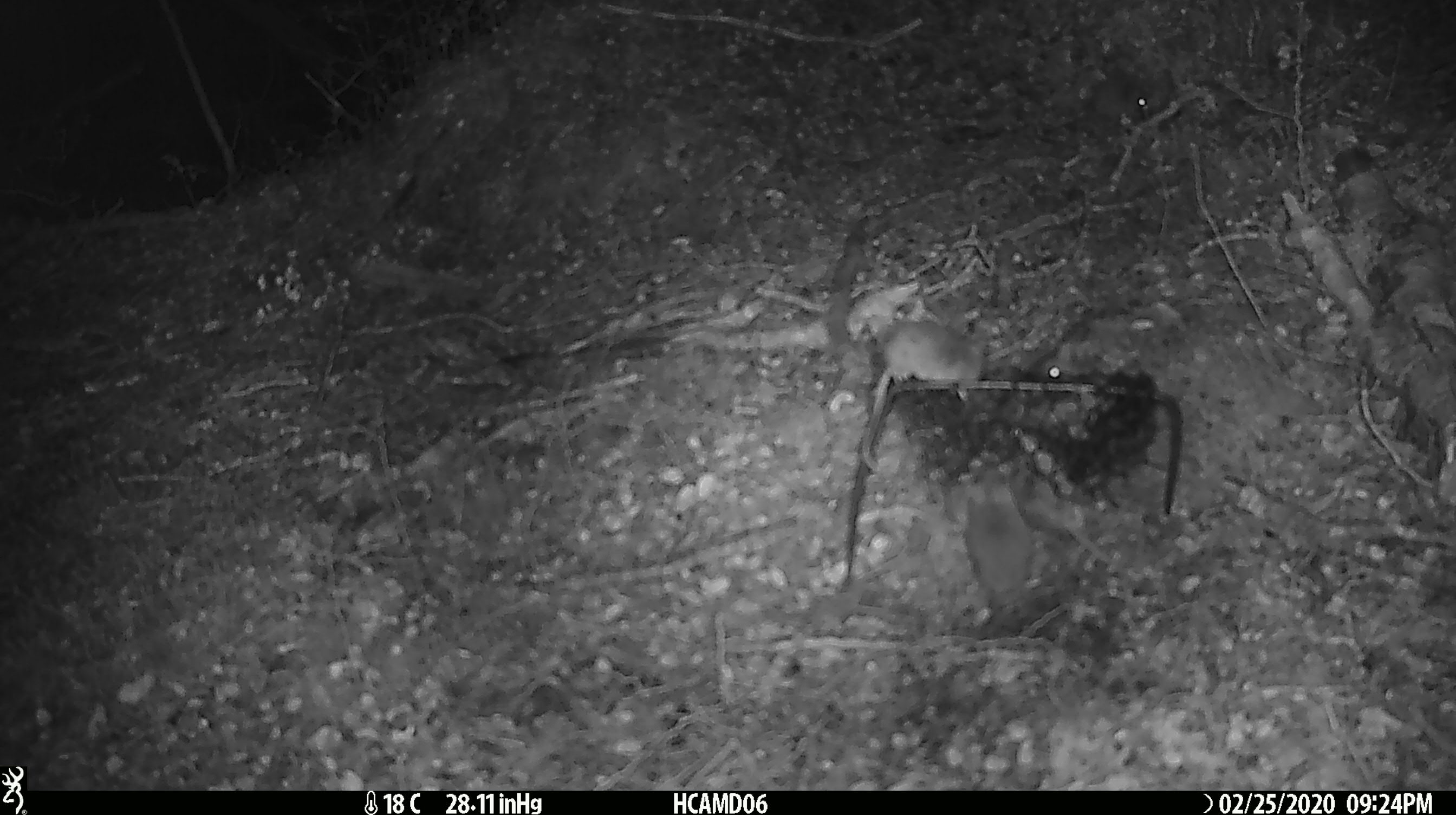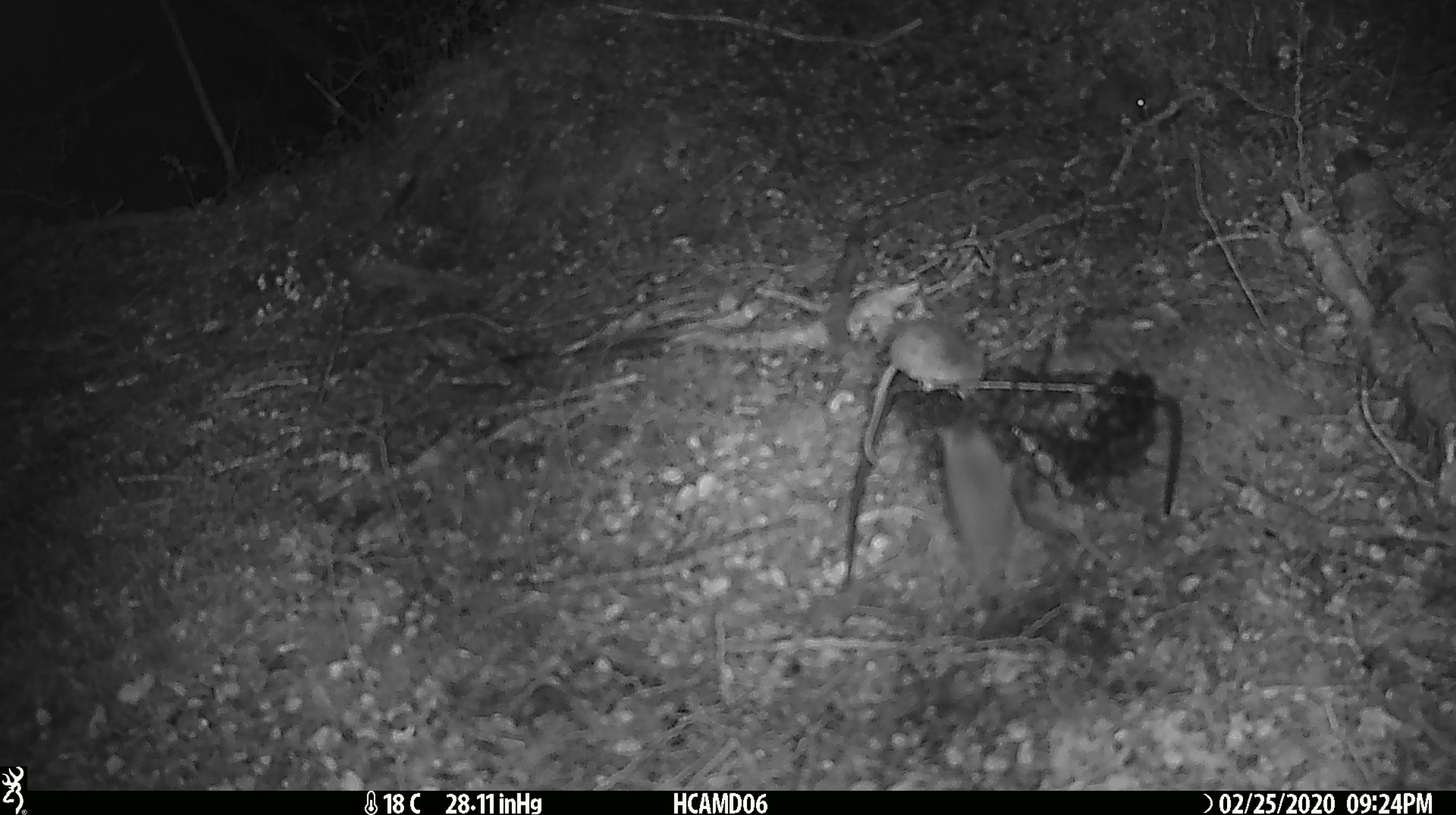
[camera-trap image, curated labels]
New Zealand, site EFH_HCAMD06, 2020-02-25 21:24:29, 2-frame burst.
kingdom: Animalia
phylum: Chordata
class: Mammalia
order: Rodentia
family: Muridae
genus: Mus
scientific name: Mus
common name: mouse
Mouse (Mus).